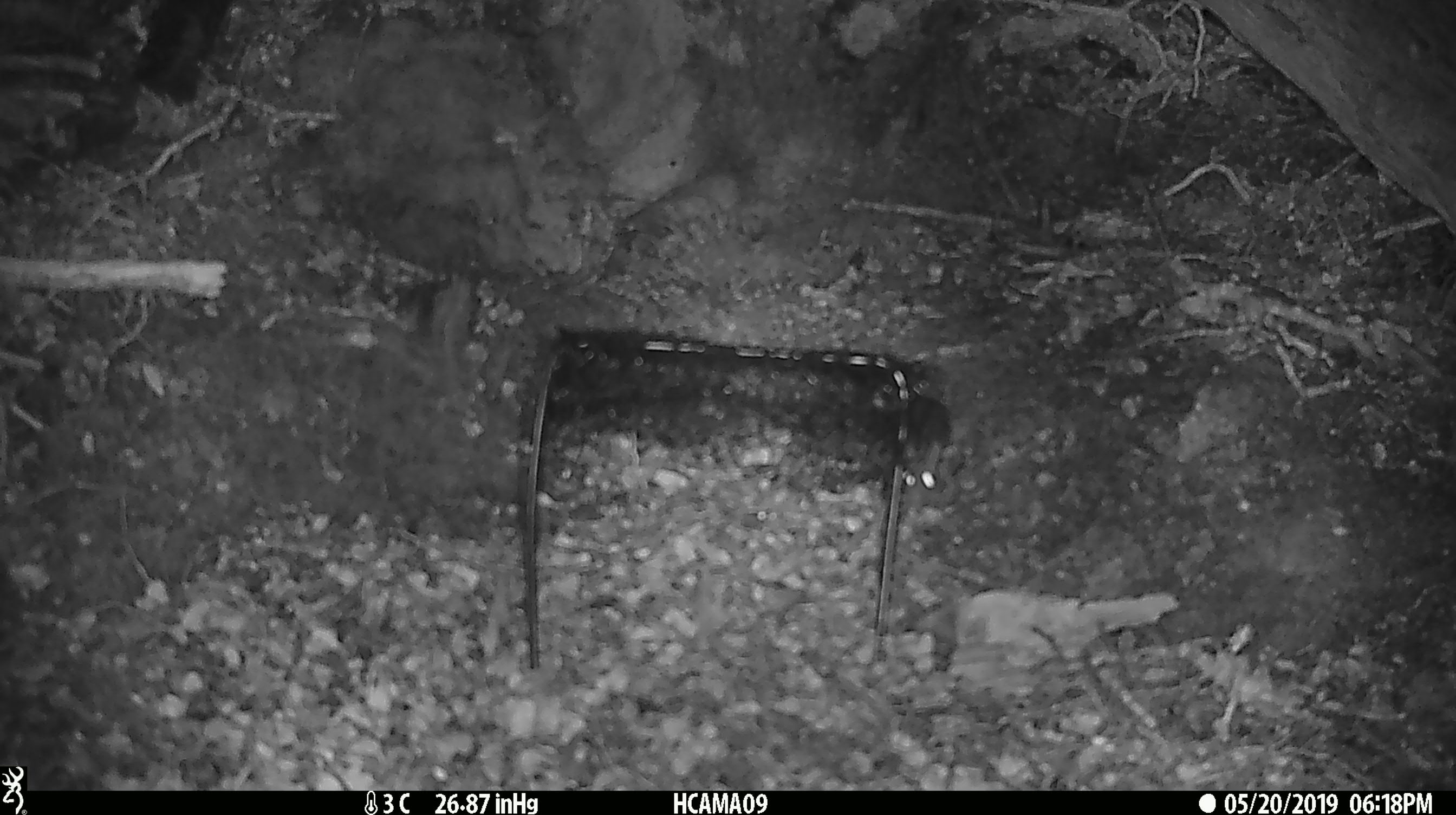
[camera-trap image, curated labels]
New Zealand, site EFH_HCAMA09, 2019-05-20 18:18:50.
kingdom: Animalia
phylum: Chordata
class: Mammalia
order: Rodentia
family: Muridae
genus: Rattus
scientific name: Rattus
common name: rat